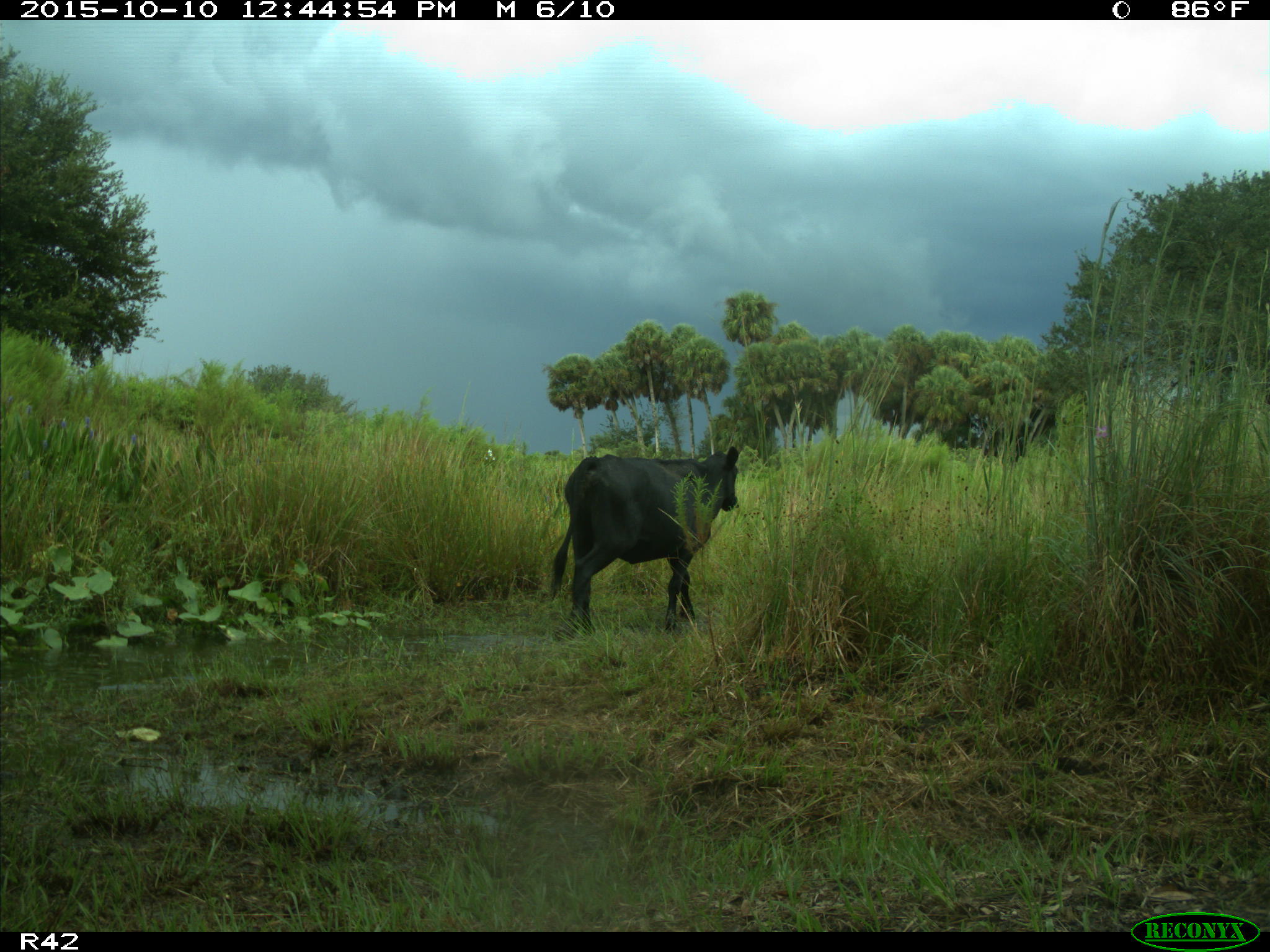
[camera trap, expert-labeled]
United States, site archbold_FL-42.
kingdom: Animalia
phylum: Chordata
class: Mammalia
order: Artiodactyla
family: Bovidae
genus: Bos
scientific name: Bos taurus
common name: domestic cow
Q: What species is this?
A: Bos taurus (domestic cow).